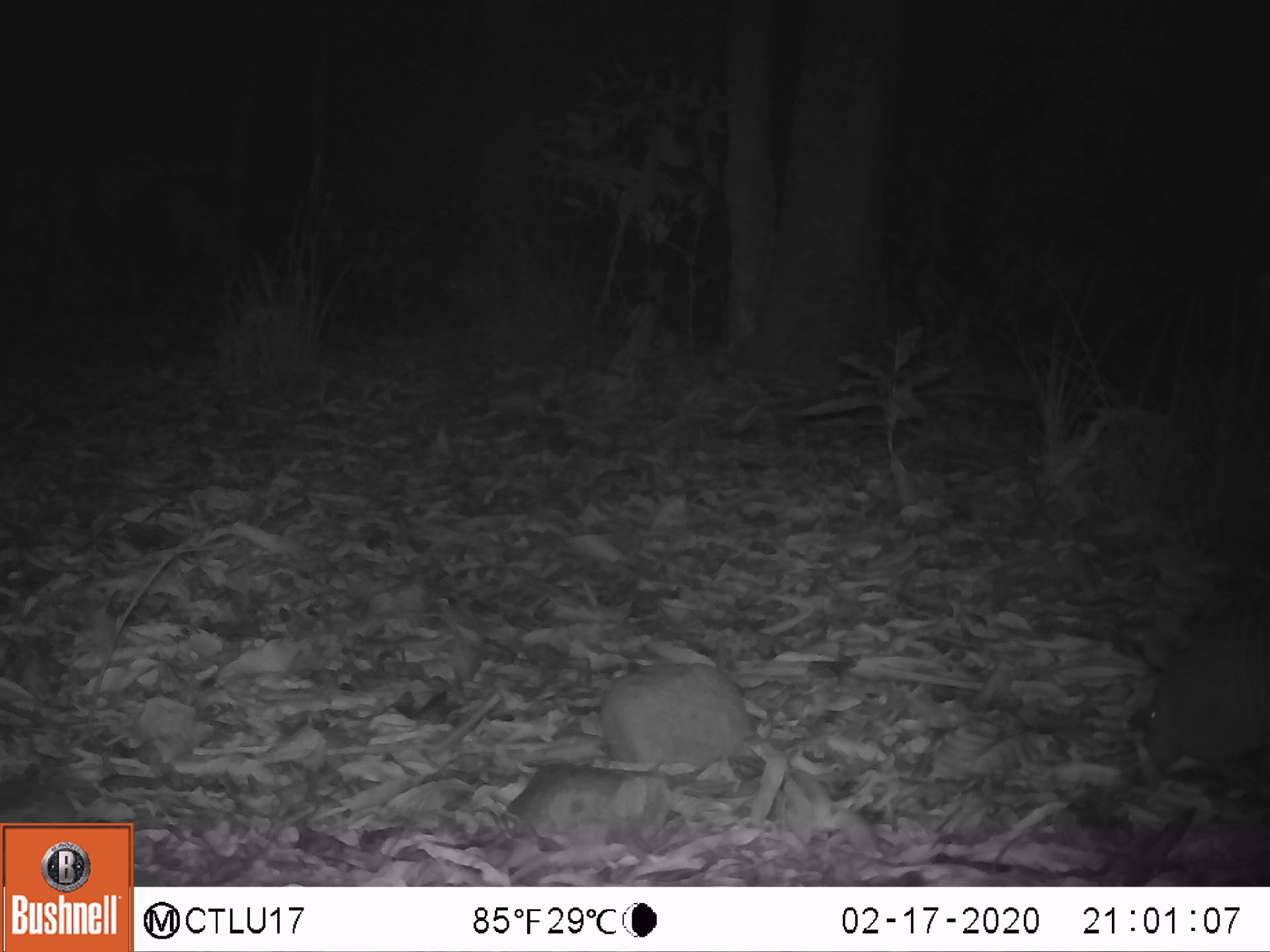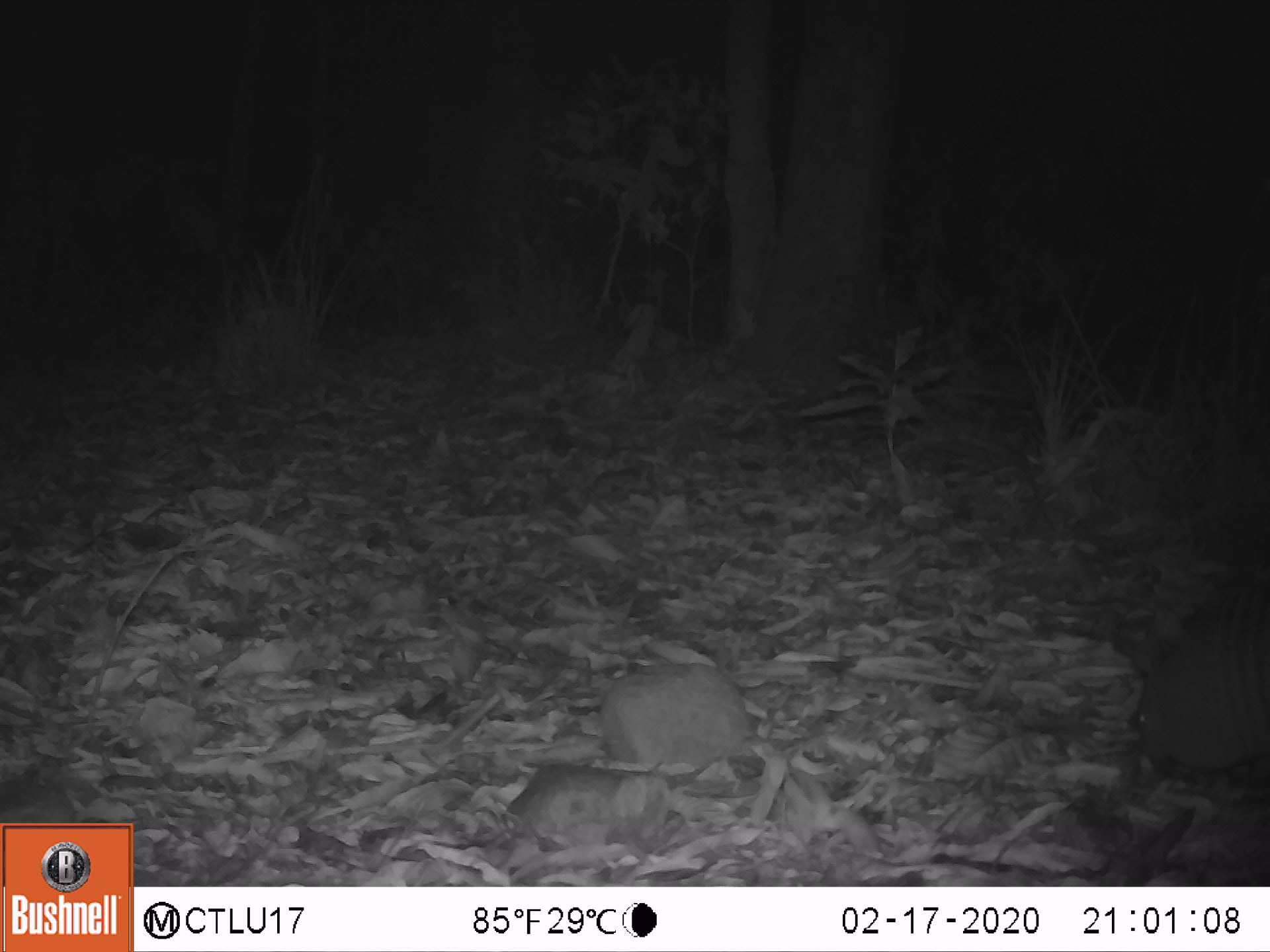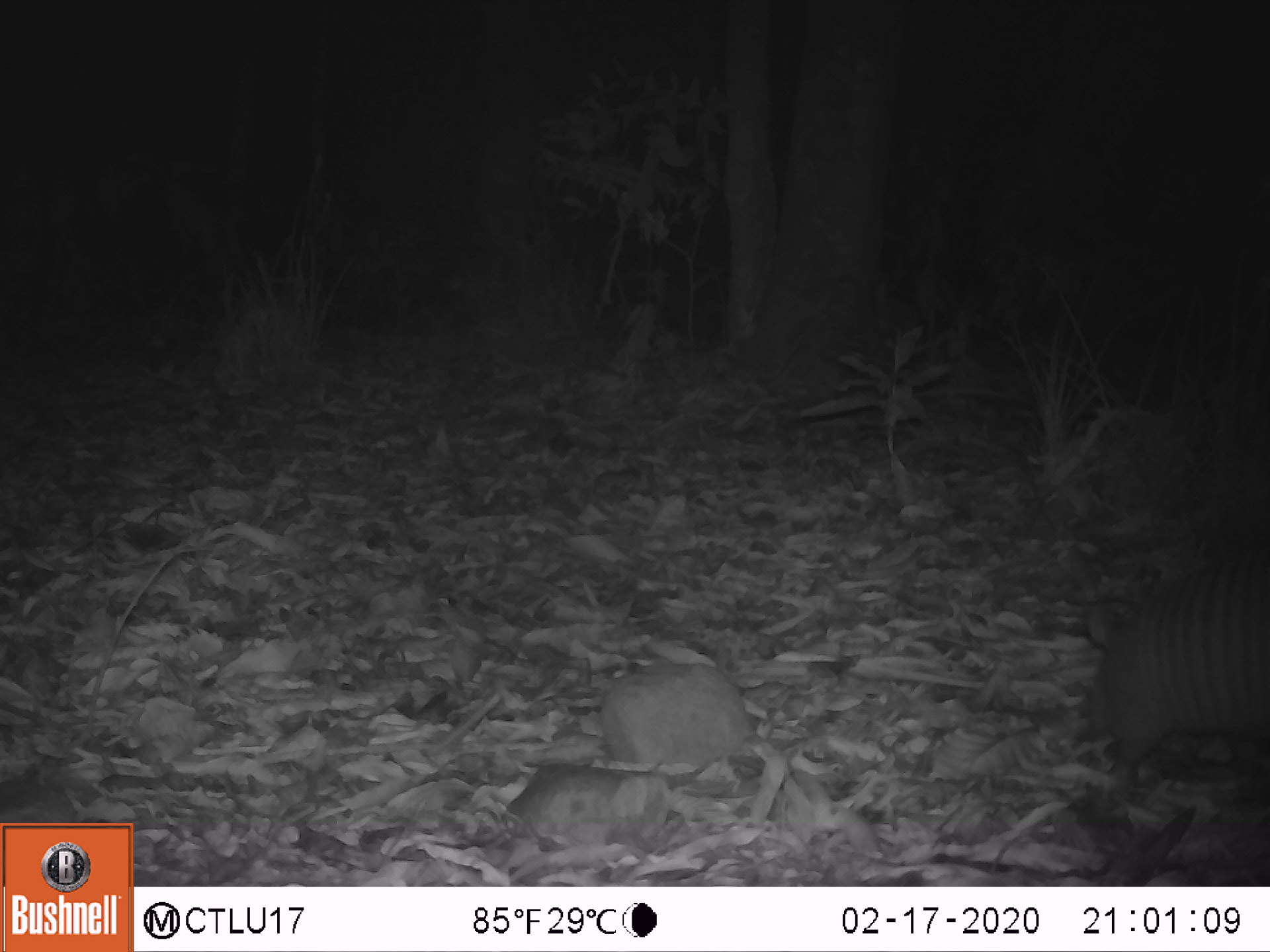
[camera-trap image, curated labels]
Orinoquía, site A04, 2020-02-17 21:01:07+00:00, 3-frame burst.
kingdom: Animalia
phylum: Chordata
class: Mammalia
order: Cingulata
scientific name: Cingulata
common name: armadillo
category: unknown armadillo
Unknown armadillo (armadillo) (Cingulata).